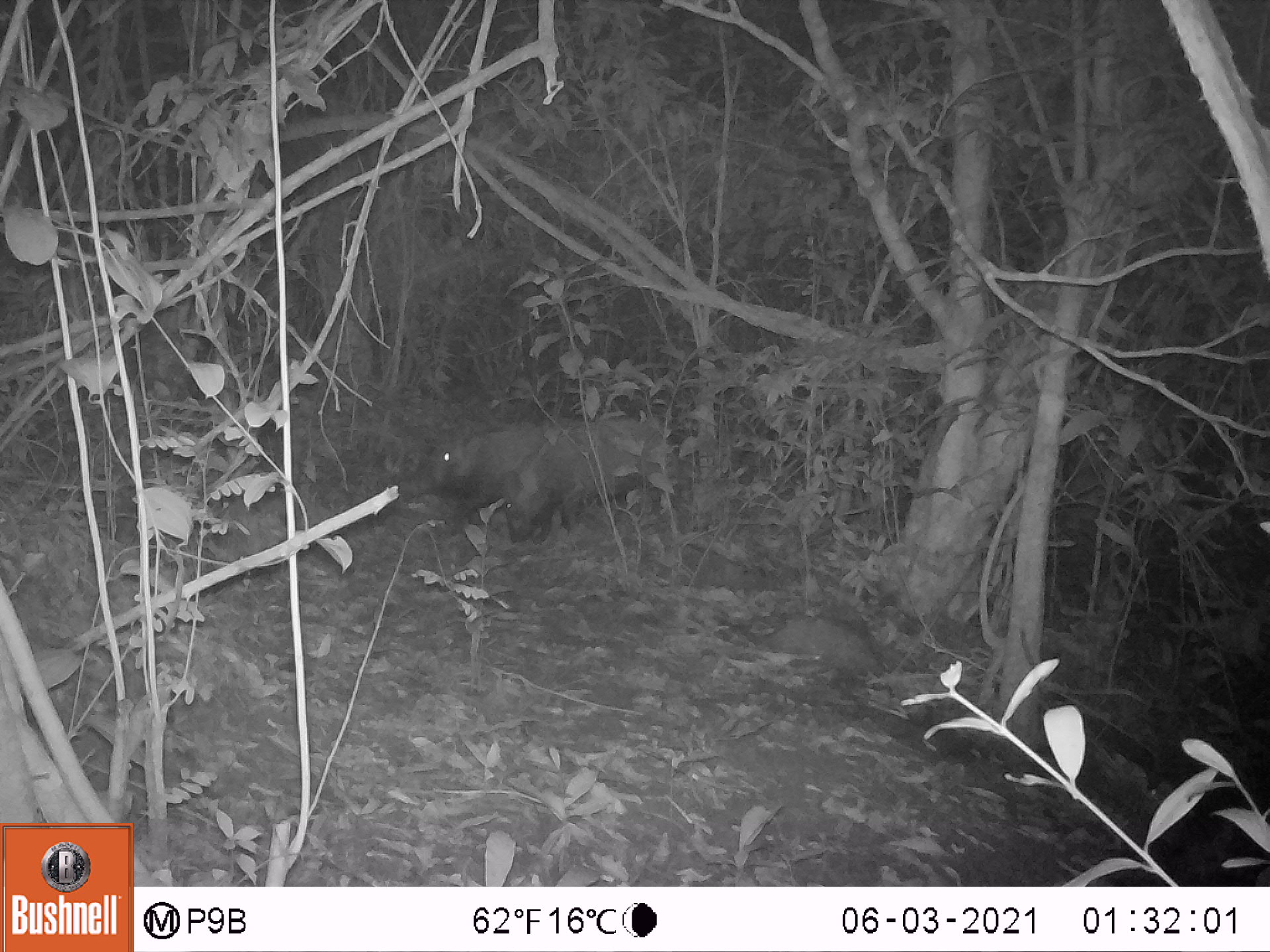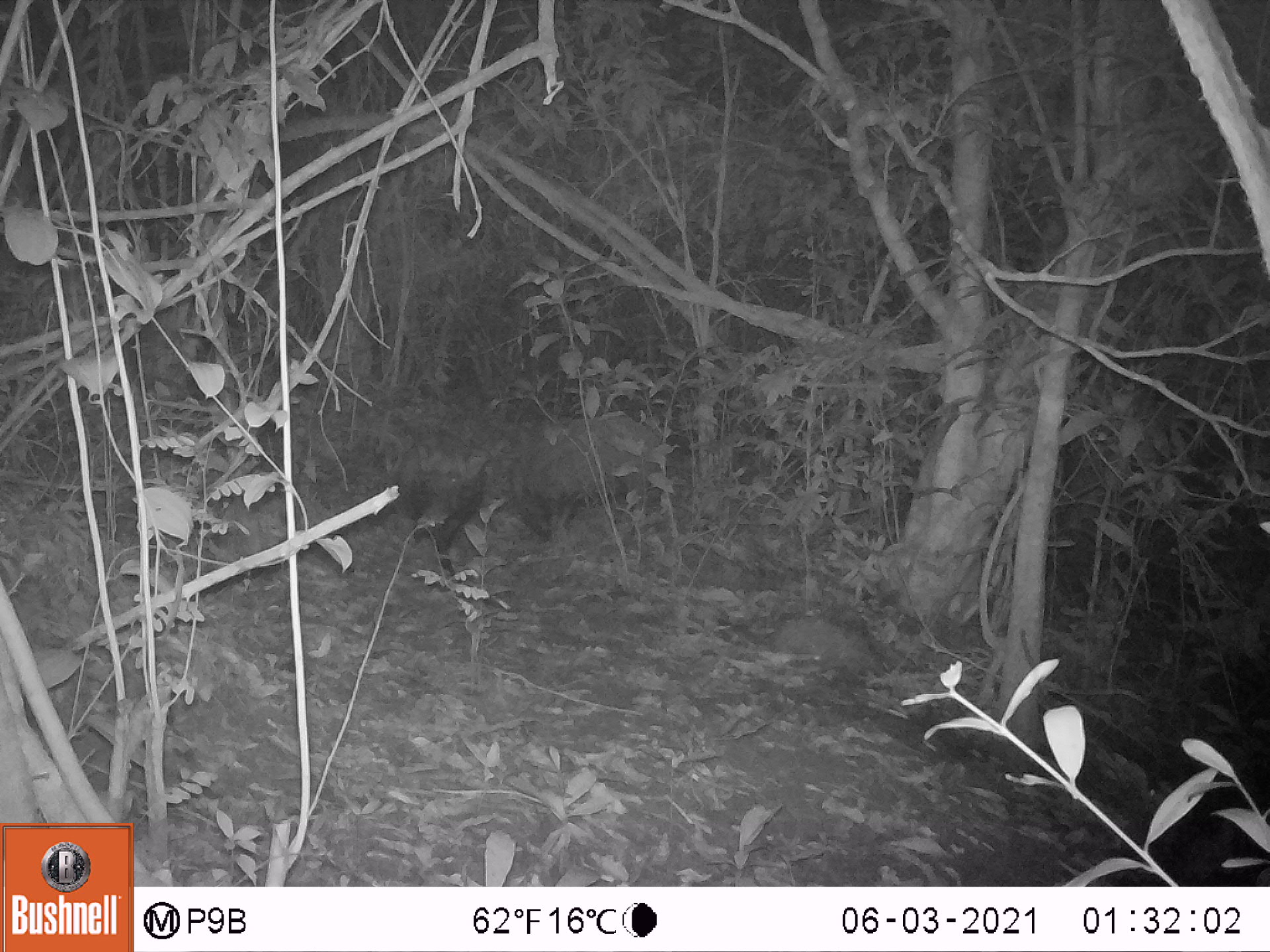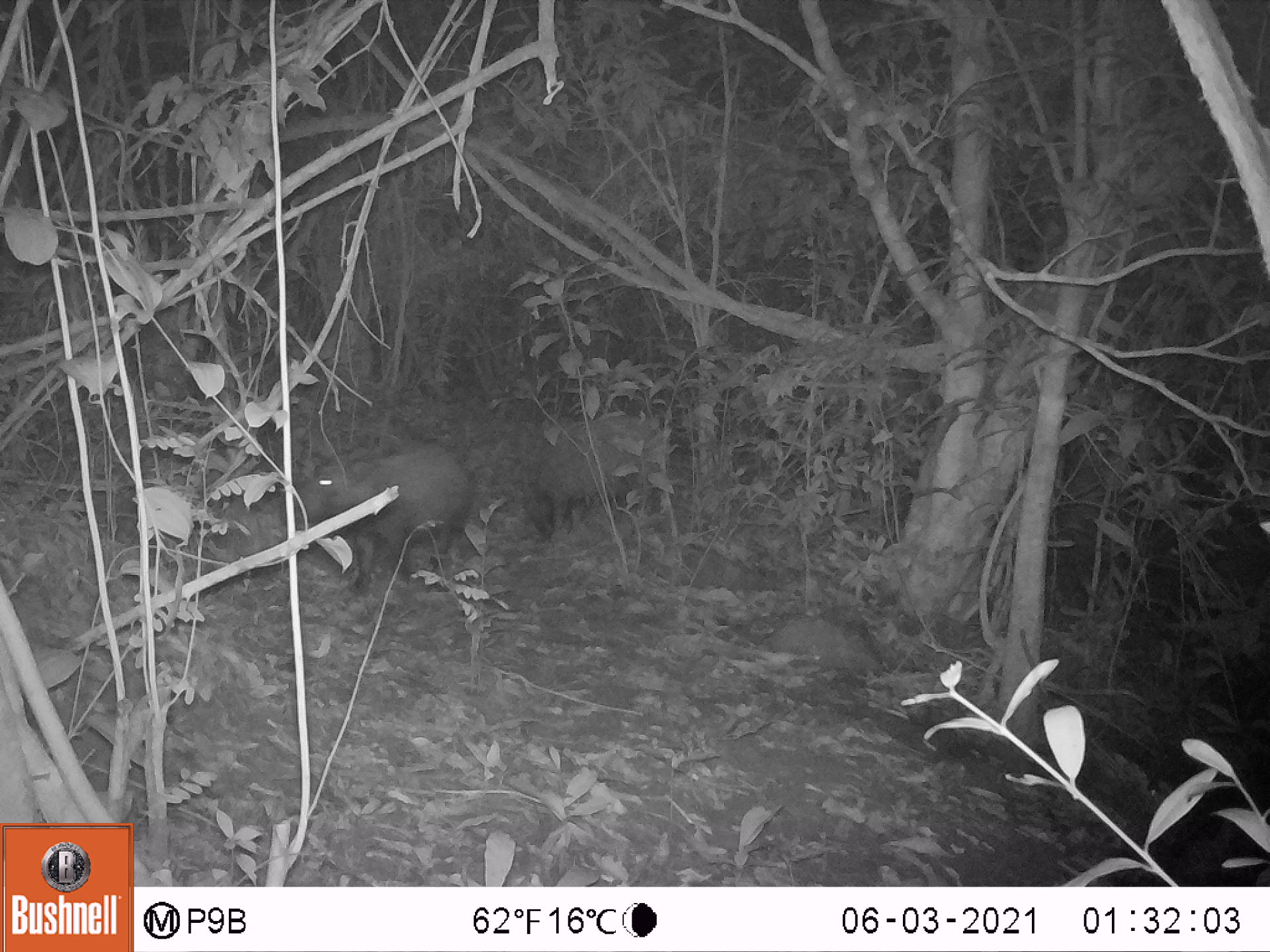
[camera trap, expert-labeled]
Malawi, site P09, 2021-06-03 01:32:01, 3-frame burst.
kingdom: Animalia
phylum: Chordata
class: Mammalia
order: Artiodactyla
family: Suidae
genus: Potamochoerus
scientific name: Potamochoerus larvatus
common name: bushpig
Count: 1.